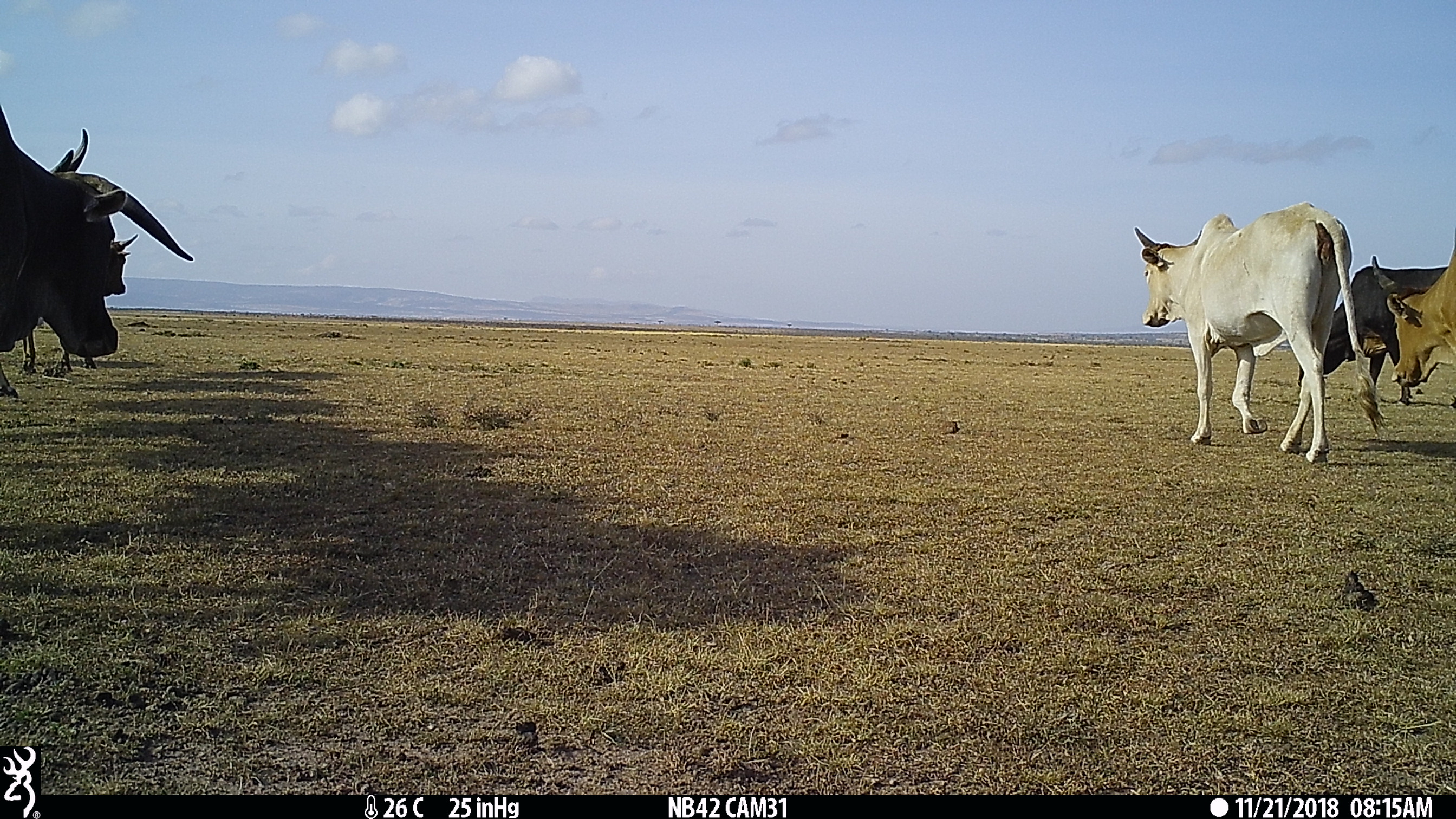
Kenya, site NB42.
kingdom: Animalia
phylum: Chordata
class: Mammalia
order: Artiodactyla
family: Bovidae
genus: Bos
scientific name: Bos taurus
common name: cattle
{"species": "cattle (Bos taurus)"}